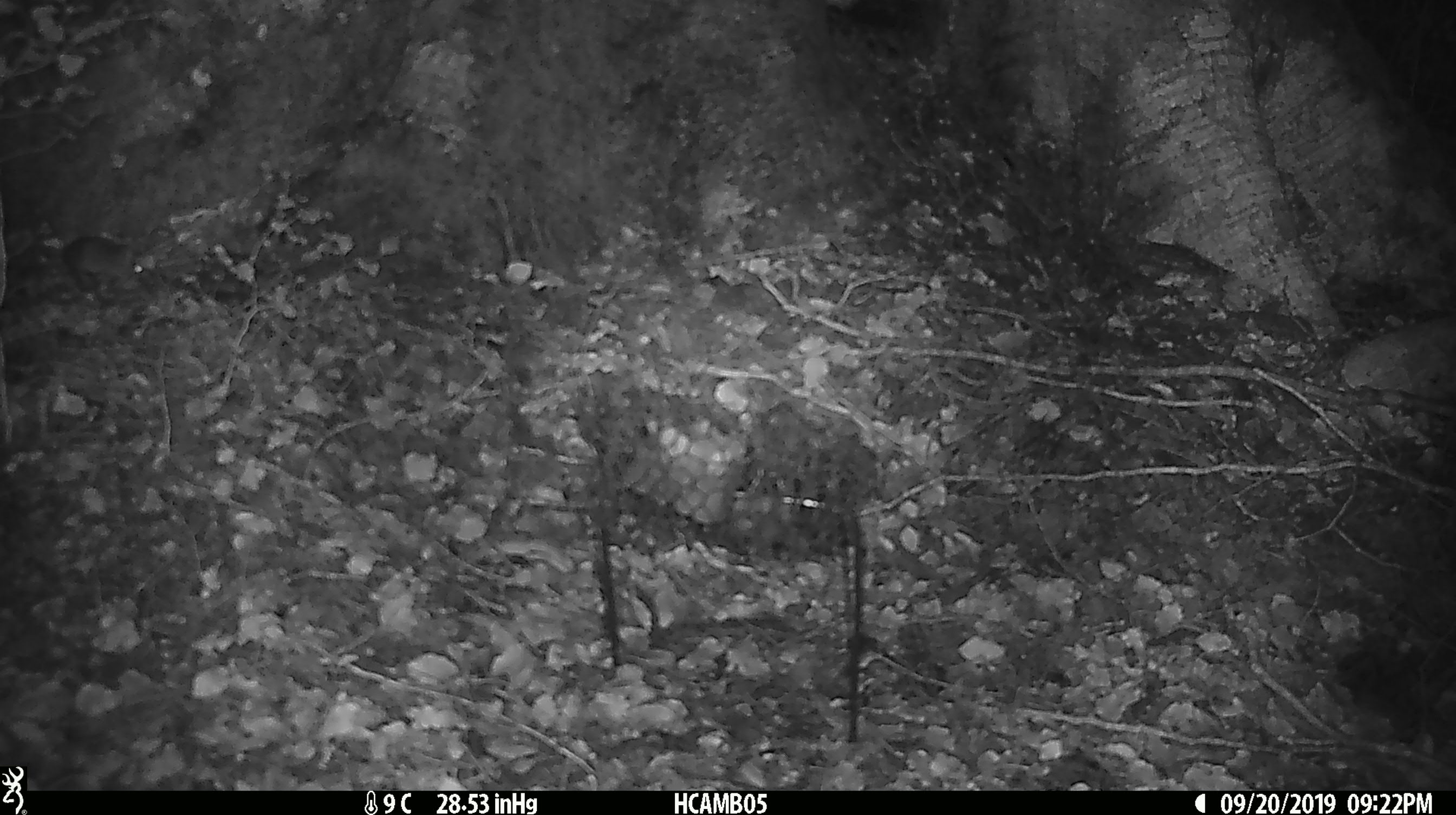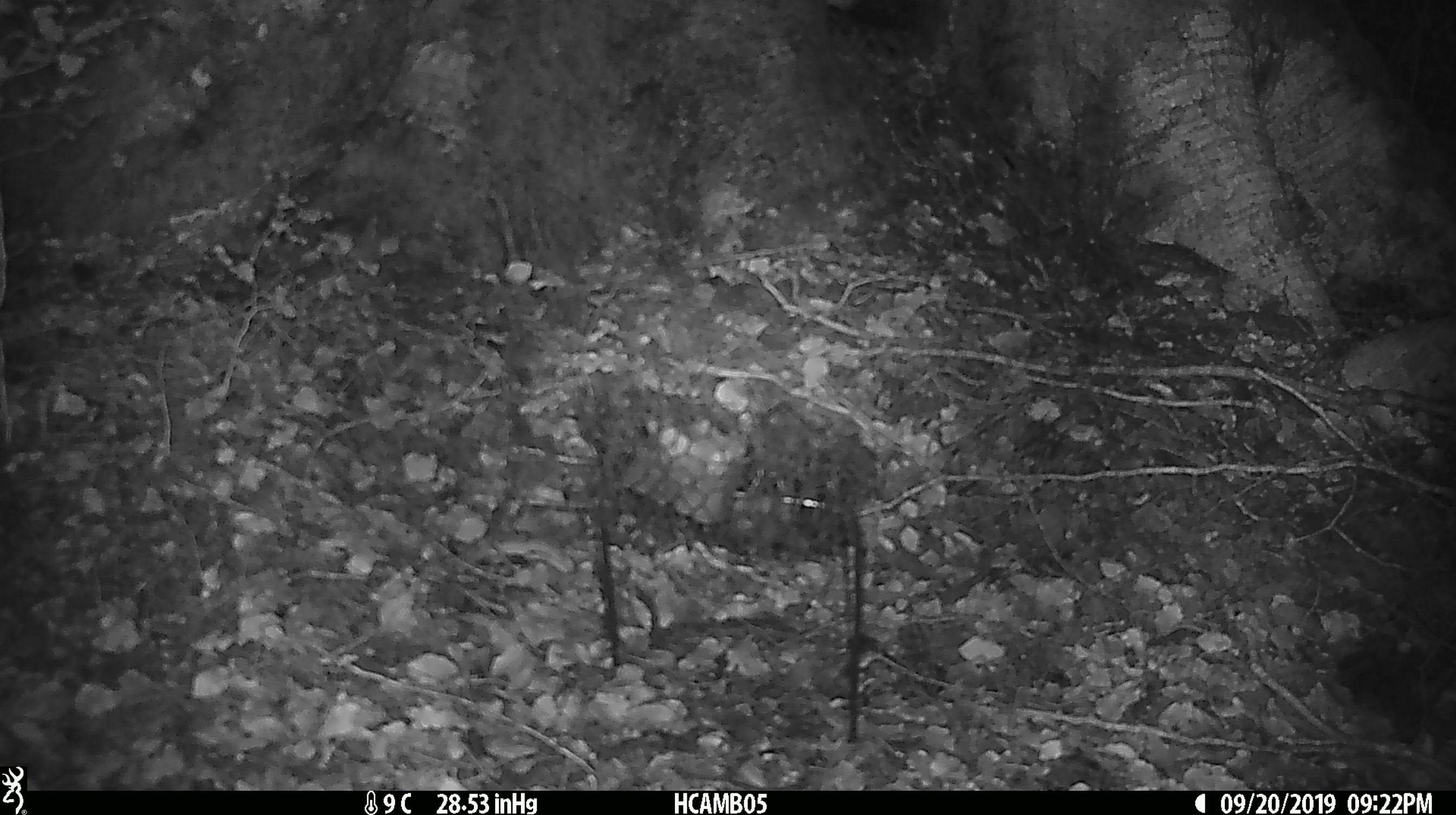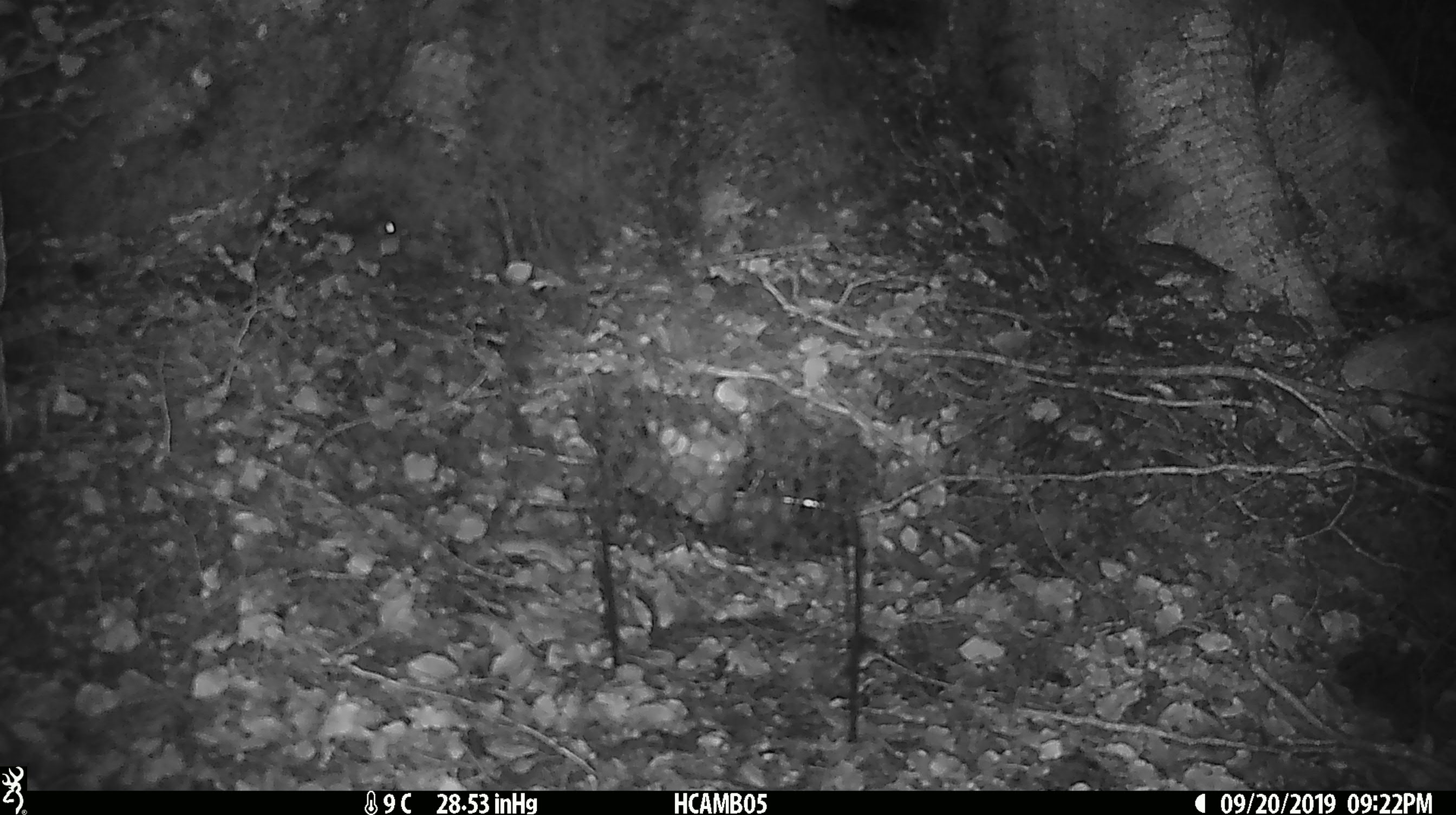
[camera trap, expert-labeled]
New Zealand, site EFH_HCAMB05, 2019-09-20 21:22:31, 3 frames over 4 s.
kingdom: Animalia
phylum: Chordata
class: Mammalia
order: Rodentia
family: Muridae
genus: Mus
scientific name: Mus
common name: mouse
Mouse (Mus).